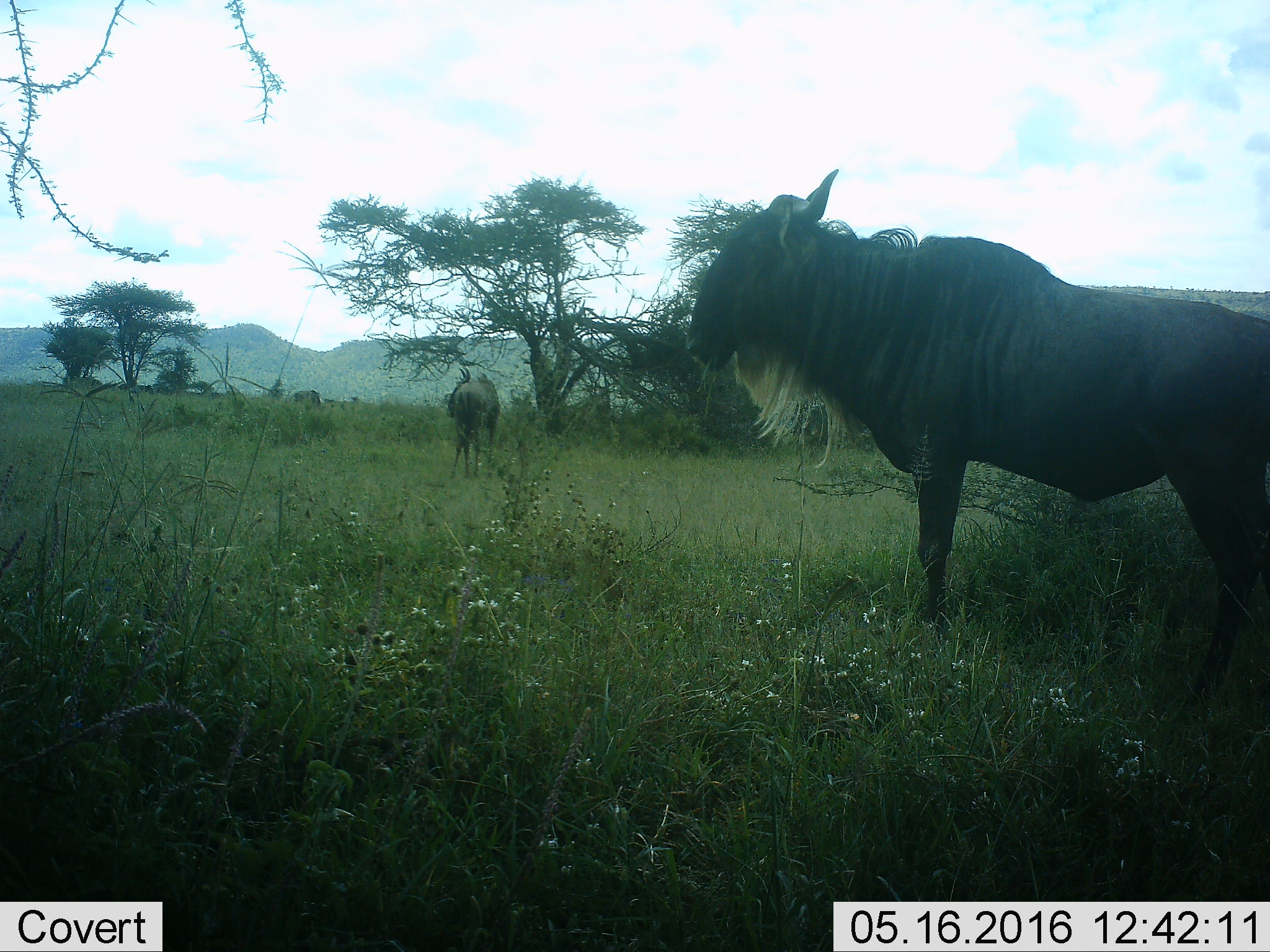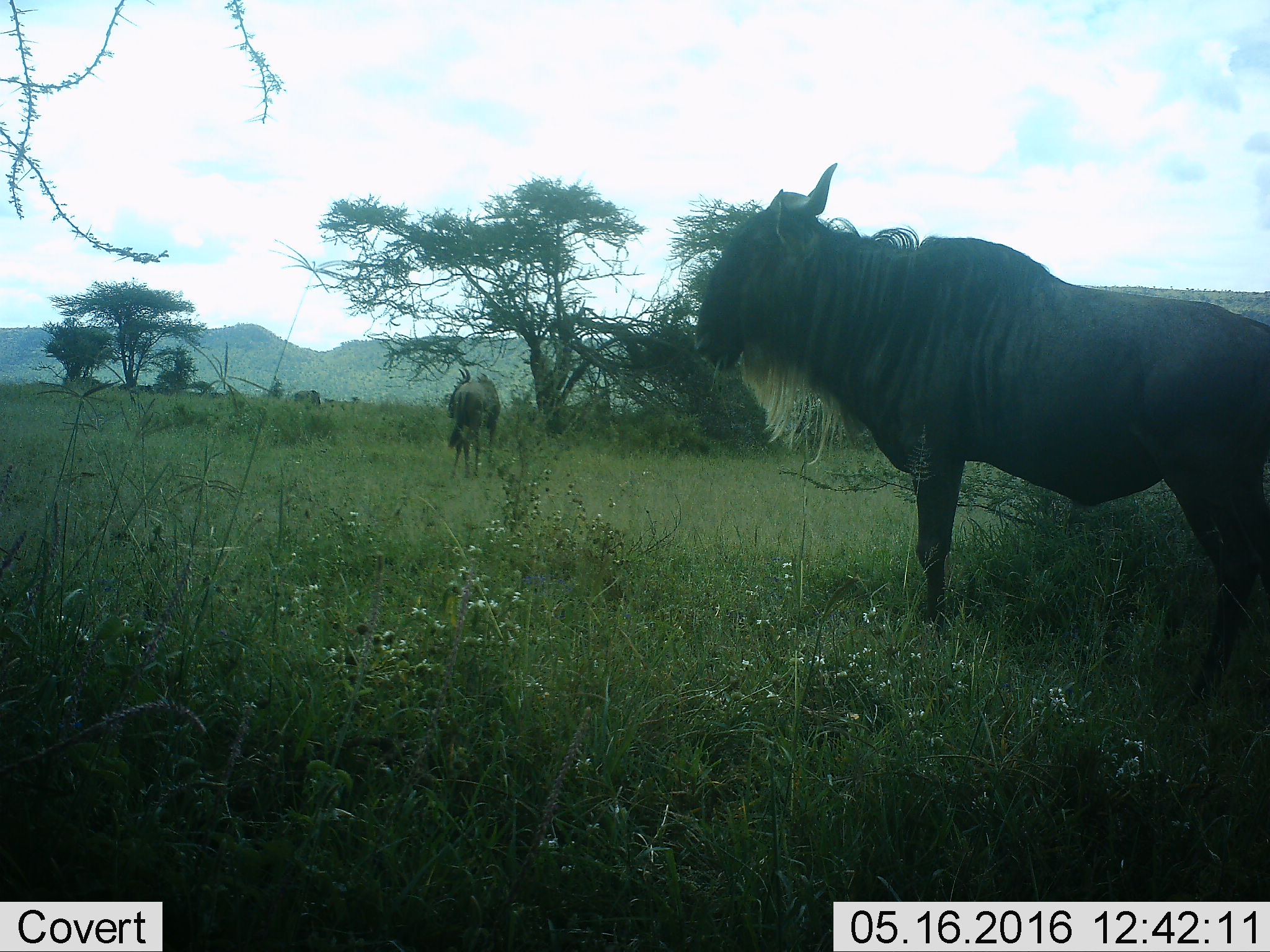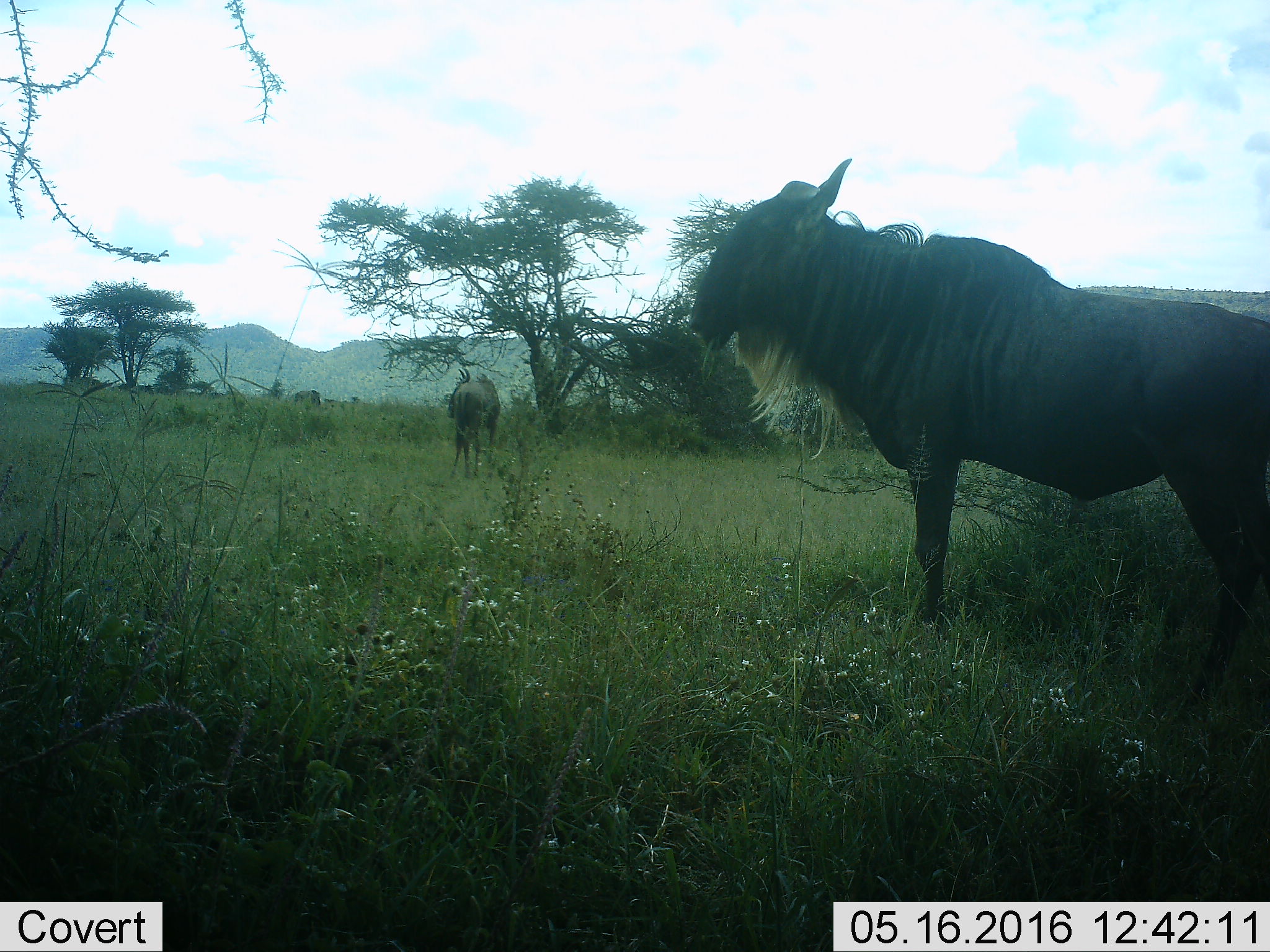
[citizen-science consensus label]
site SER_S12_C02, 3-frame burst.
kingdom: Animalia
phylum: Chordata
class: Mammalia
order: Artiodactyla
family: Bovidae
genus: Connochaetes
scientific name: Connochaetes taurinus taurinus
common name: blue wildebeest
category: wildebeestblue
Wildebeestblue (blue wildebeest) (Connochaetes taurinus taurinus), count 3. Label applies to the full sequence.